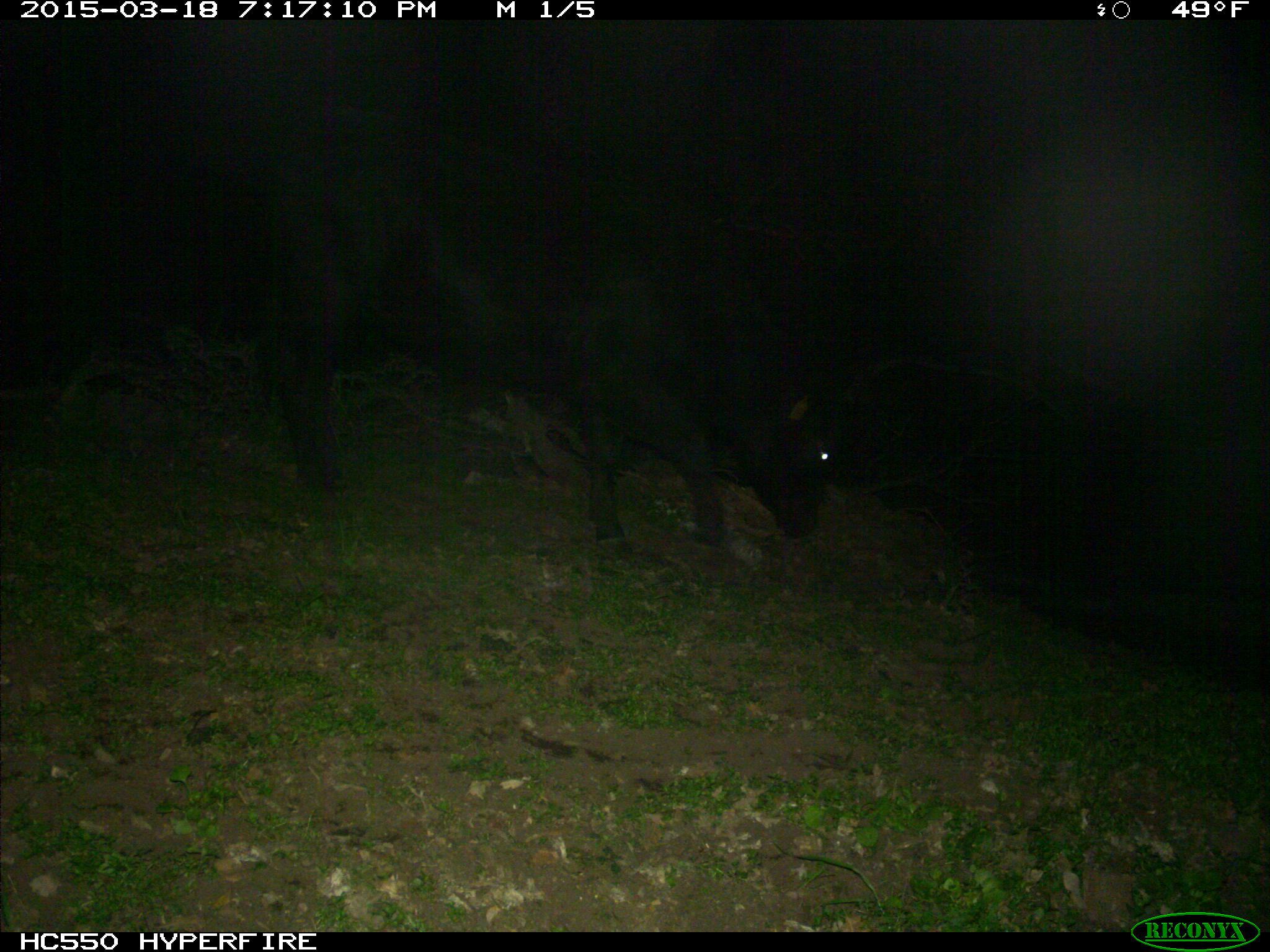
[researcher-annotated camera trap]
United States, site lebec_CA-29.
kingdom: Animalia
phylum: Chordata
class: Mammalia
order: Artiodactyla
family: Bovidae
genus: Bos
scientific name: Bos taurus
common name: domestic cow